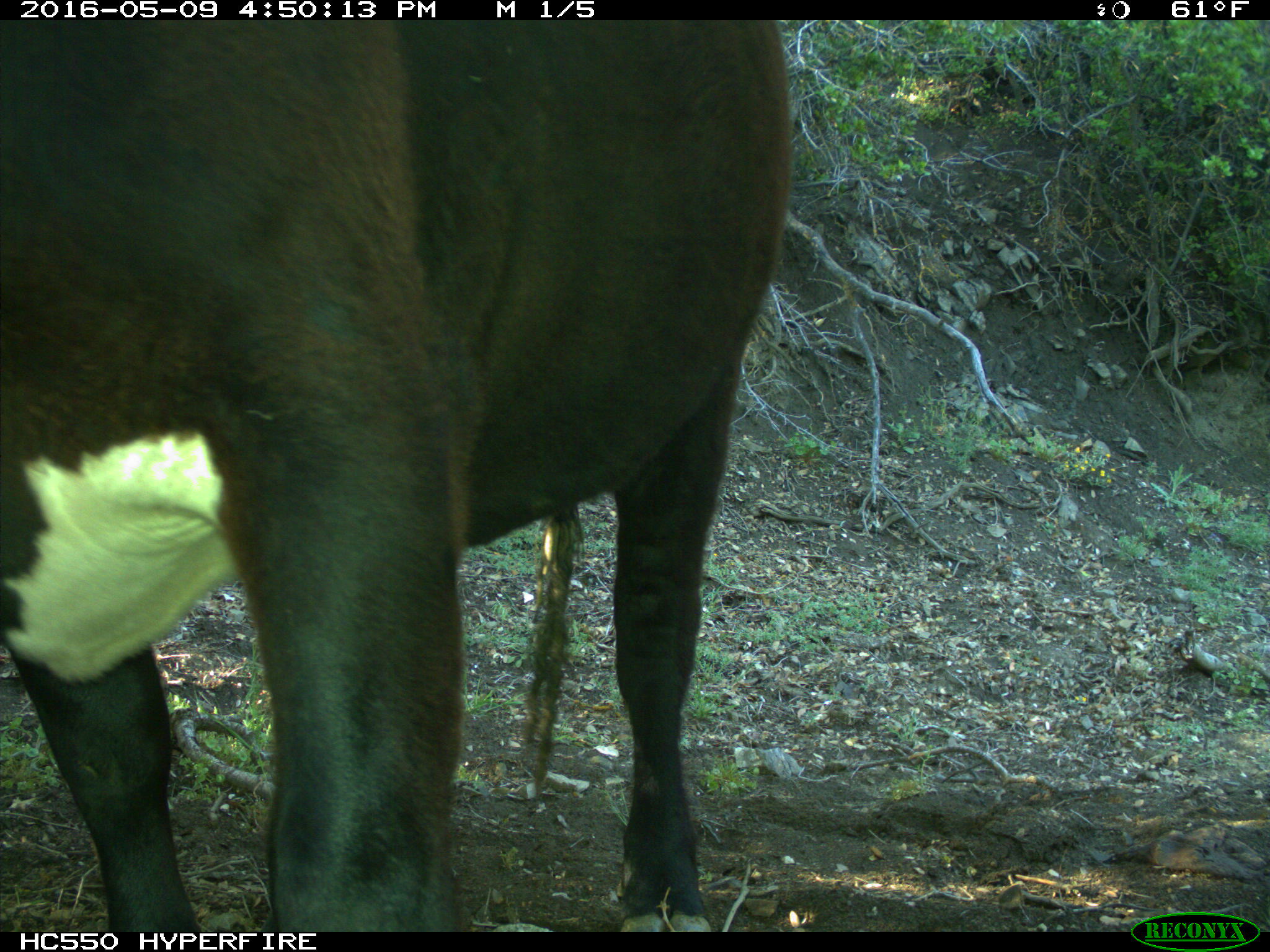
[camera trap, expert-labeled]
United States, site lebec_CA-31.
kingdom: Animalia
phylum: Chordata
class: Mammalia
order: Artiodactyla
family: Bovidae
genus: Bos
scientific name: Bos taurus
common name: domestic cow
Bos taurus (domestic cow).